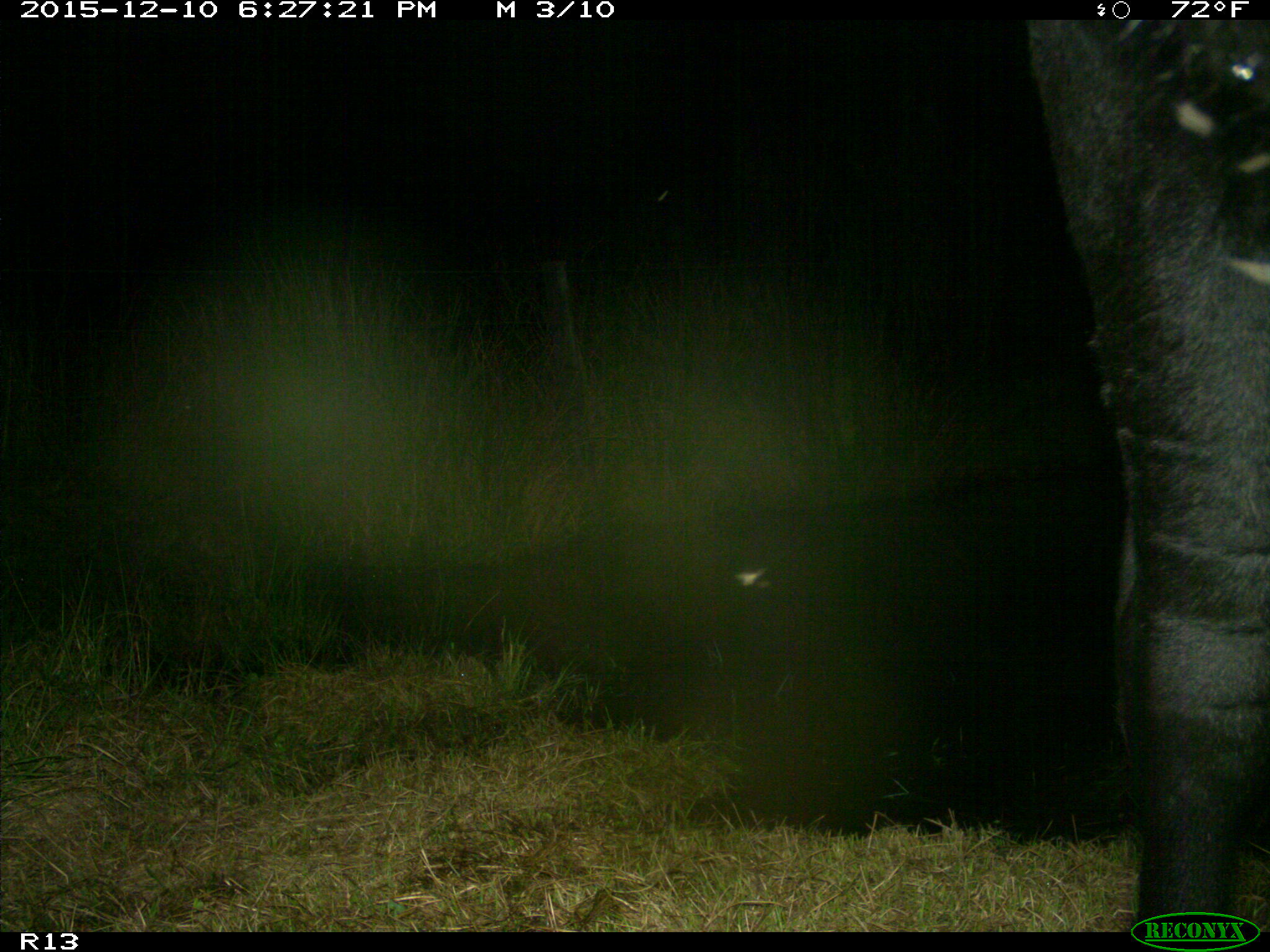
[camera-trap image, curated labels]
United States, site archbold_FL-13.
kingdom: Animalia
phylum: Chordata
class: Mammalia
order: Artiodactyla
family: Bovidae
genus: Bos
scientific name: Bos taurus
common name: domestic cow